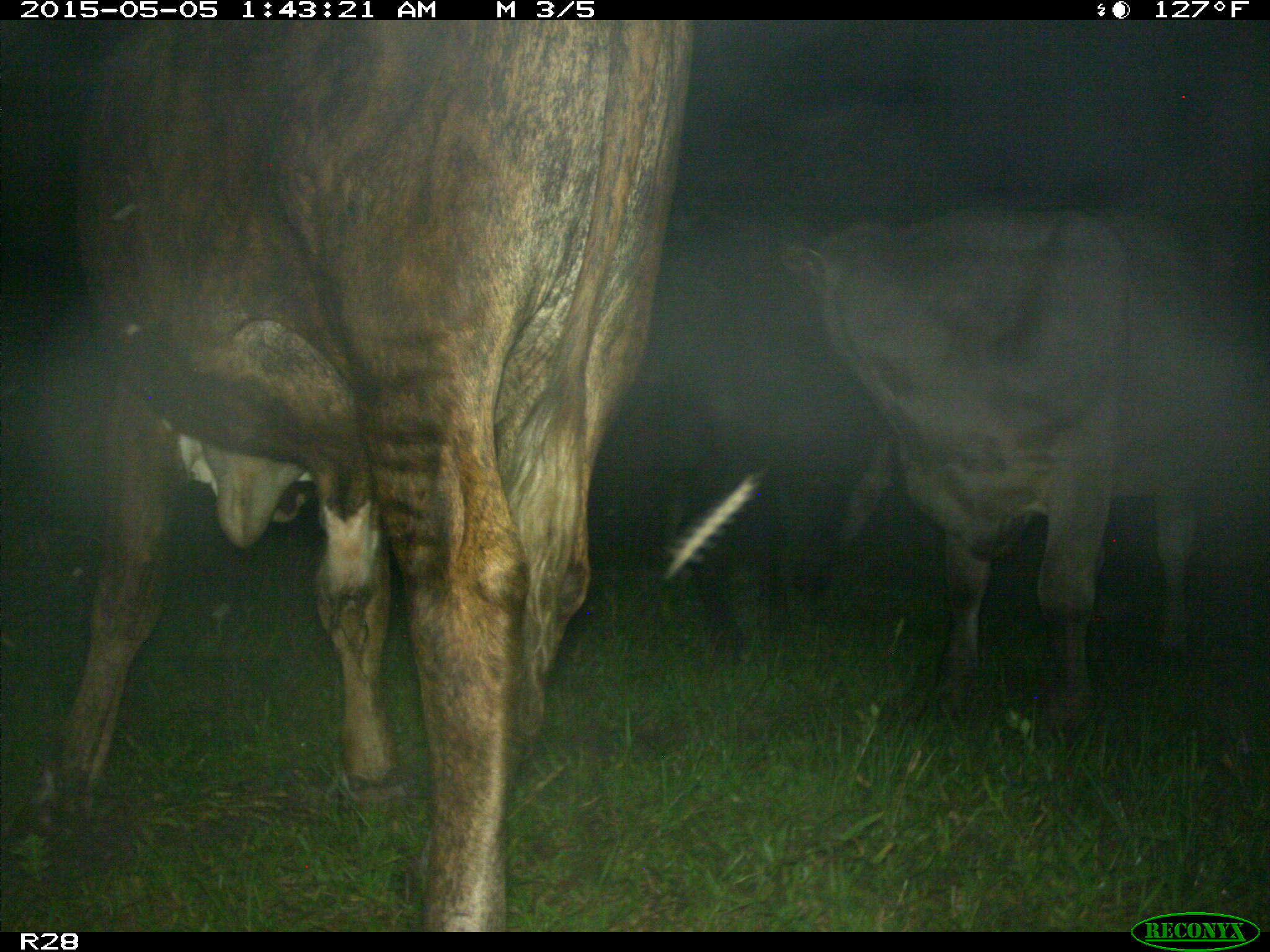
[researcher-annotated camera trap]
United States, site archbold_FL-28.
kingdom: Animalia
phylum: Chordata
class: Mammalia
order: Artiodactyla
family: Bovidae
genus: Bos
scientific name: Bos taurus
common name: domestic cow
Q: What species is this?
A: Bos taurus (domestic cow).